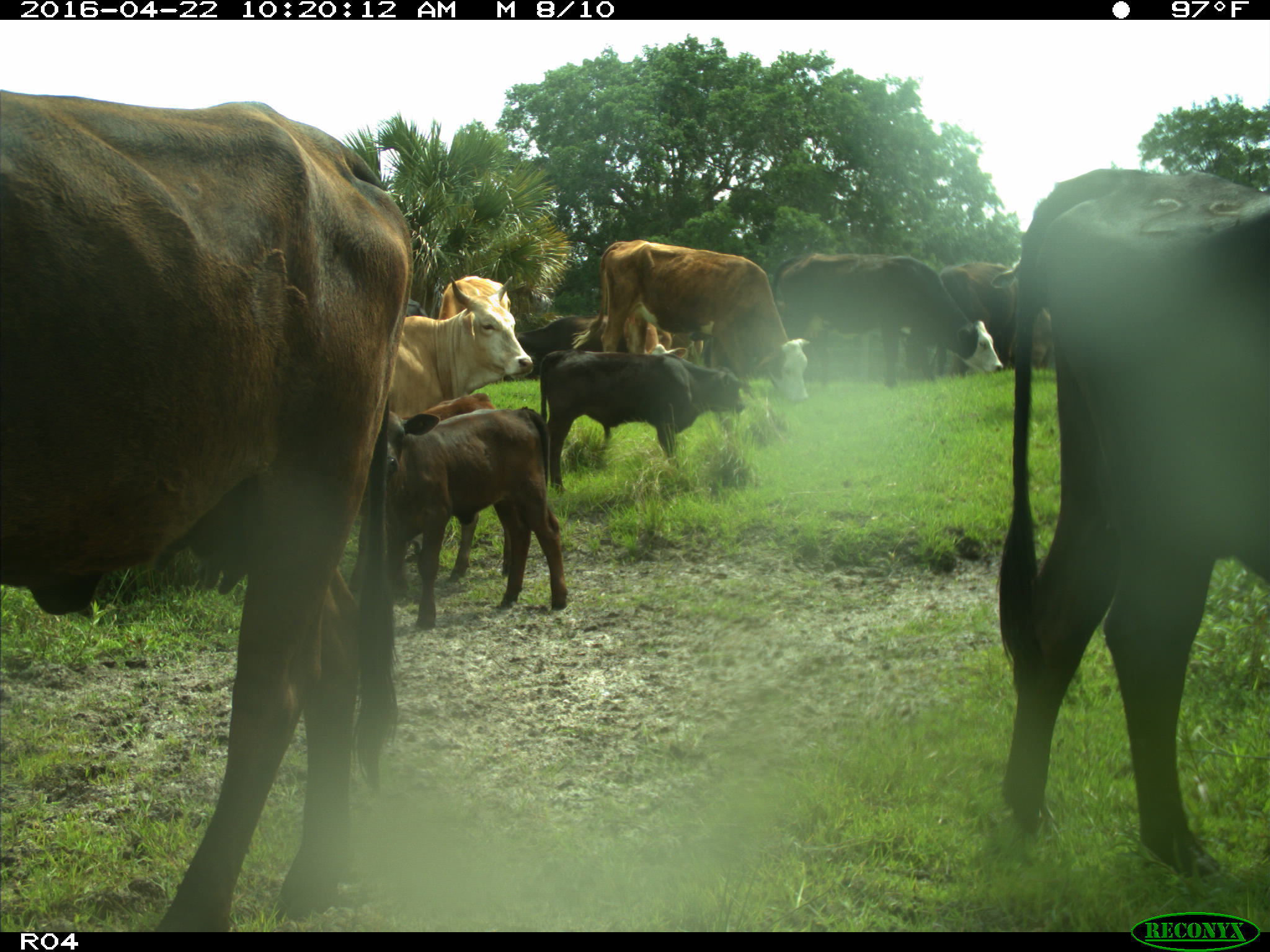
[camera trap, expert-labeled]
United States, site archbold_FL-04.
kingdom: Animalia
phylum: Chordata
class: Mammalia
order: Artiodactyla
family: Bovidae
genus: Bos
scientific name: Bos taurus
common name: domestic cow